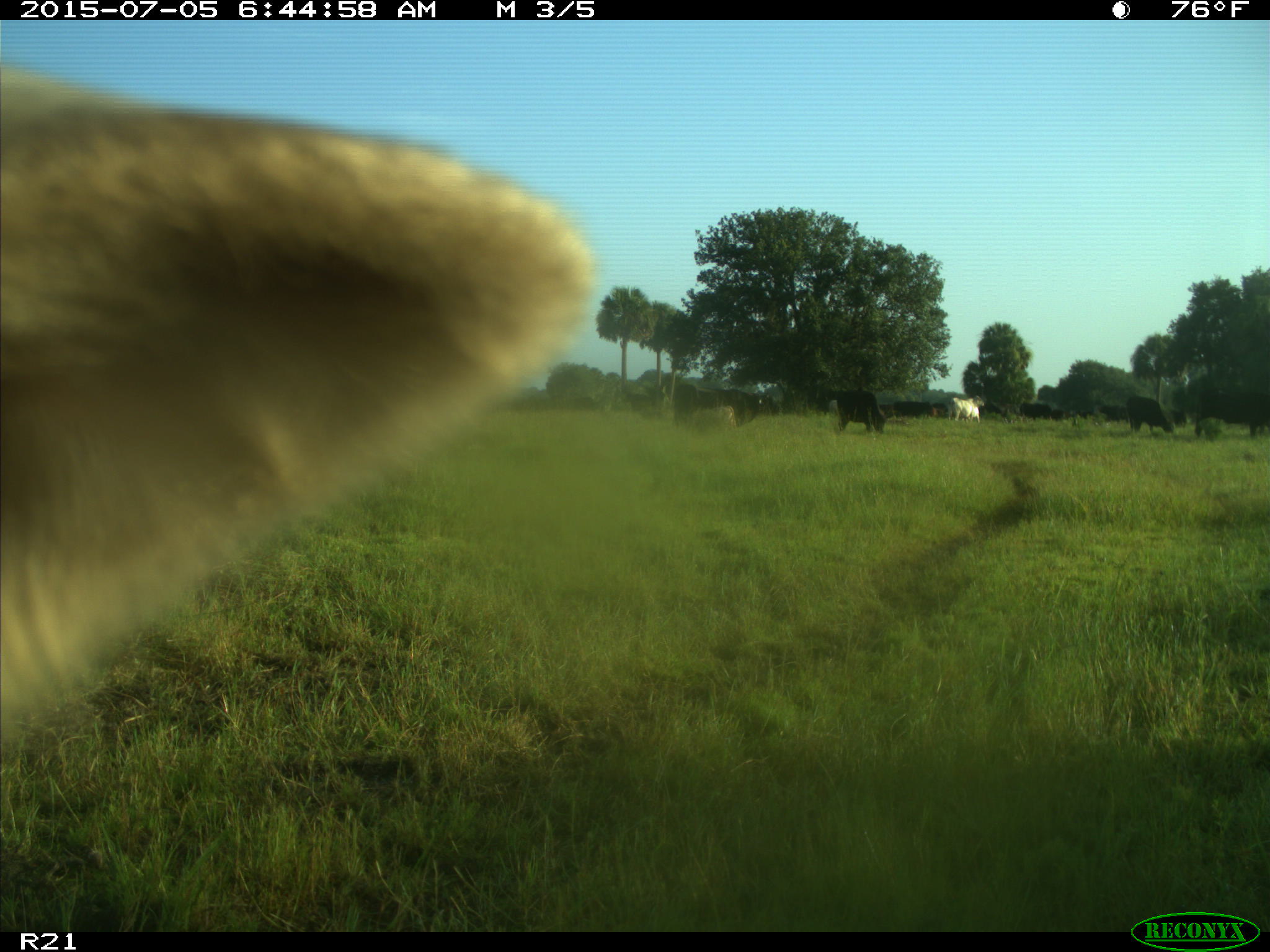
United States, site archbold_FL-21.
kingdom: Animalia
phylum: Chordata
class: Mammalia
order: Artiodactyla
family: Bovidae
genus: Bos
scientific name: Bos taurus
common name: domestic cow